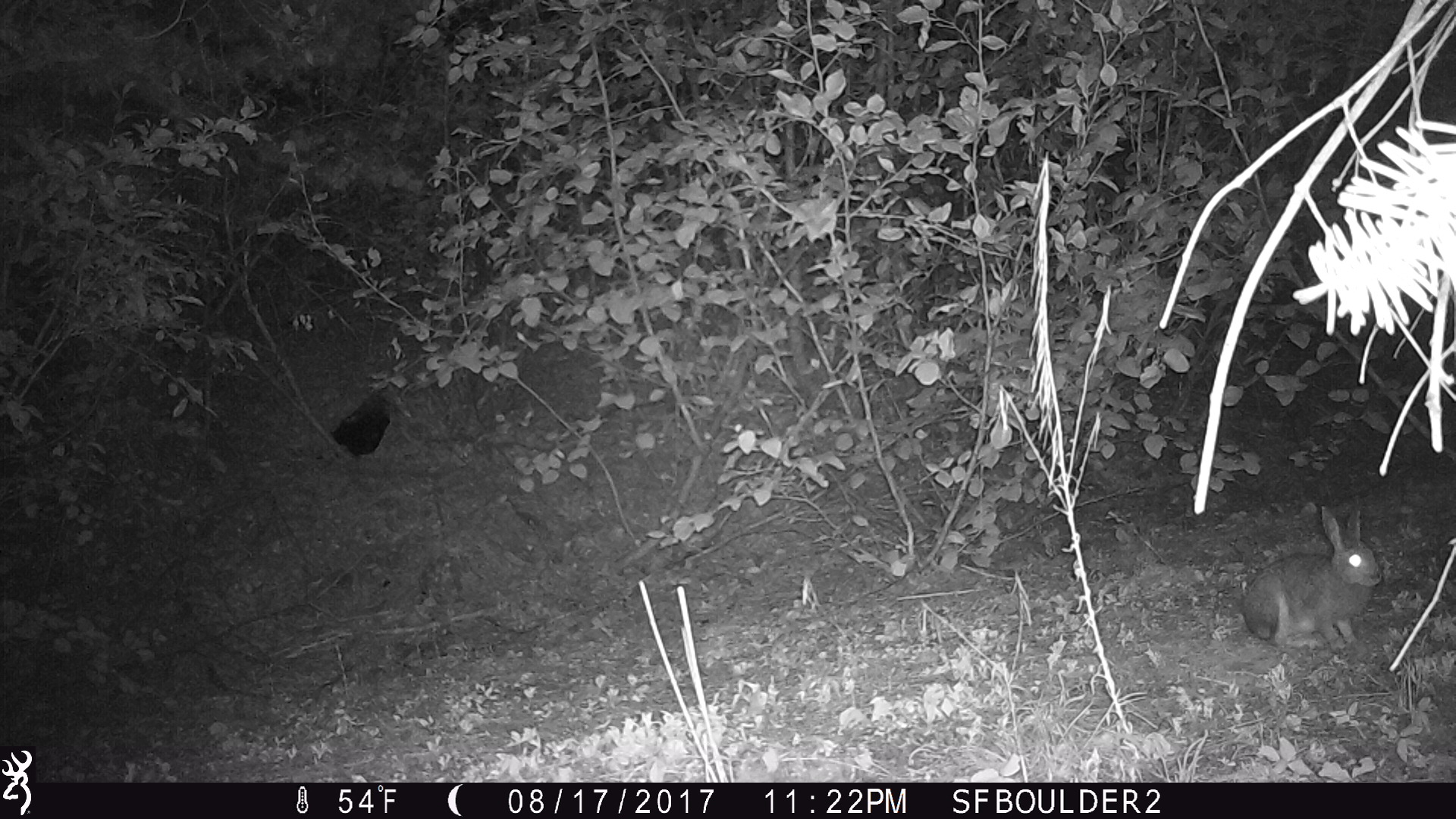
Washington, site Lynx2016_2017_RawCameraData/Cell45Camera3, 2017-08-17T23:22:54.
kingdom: Animalia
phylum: Chordata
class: Mammalia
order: Lagomorpha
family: Leporidae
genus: Lepus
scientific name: Lepus americanus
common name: snowshoe hare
Lepus americanus (snowshoe hare). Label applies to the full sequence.